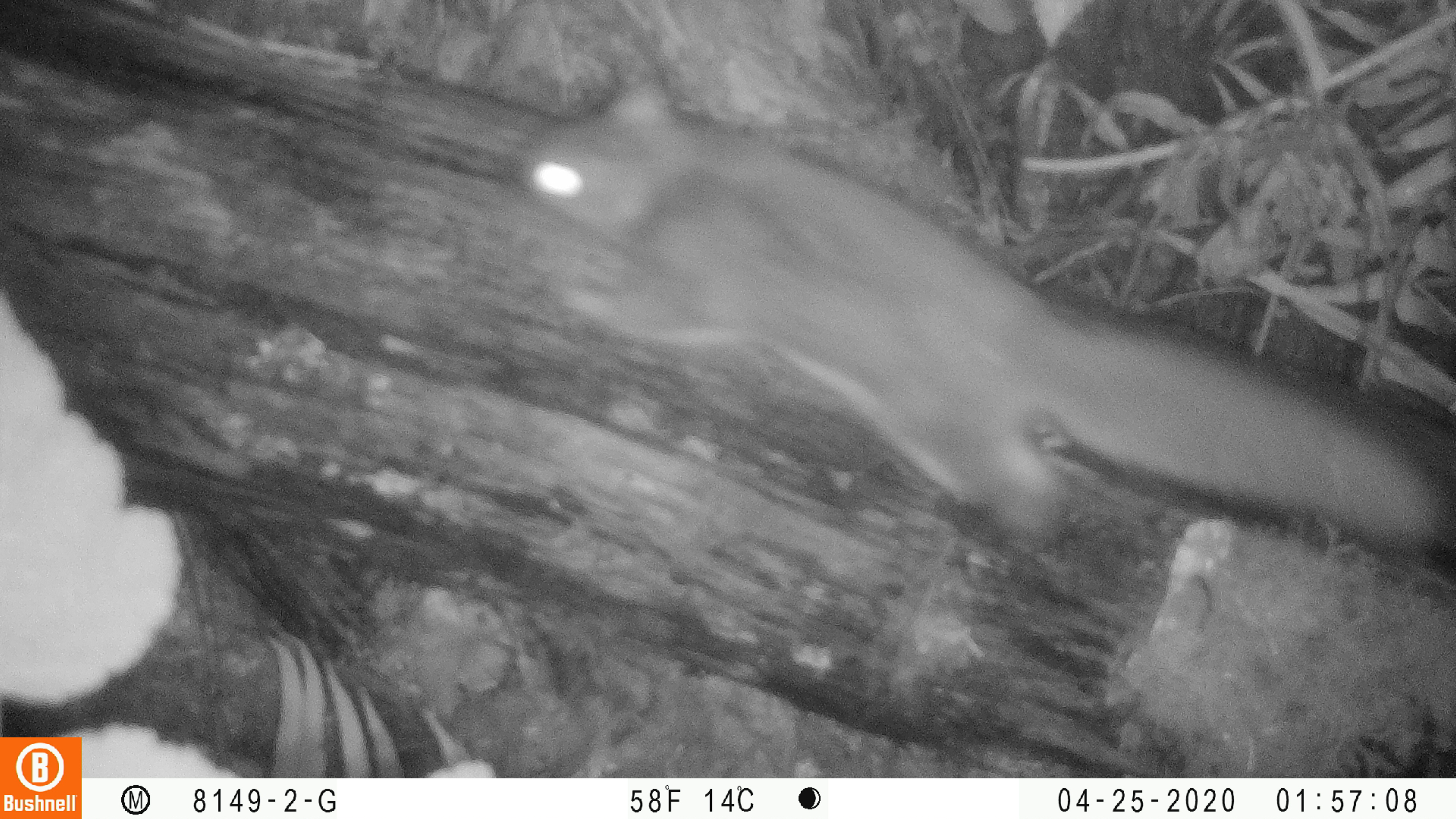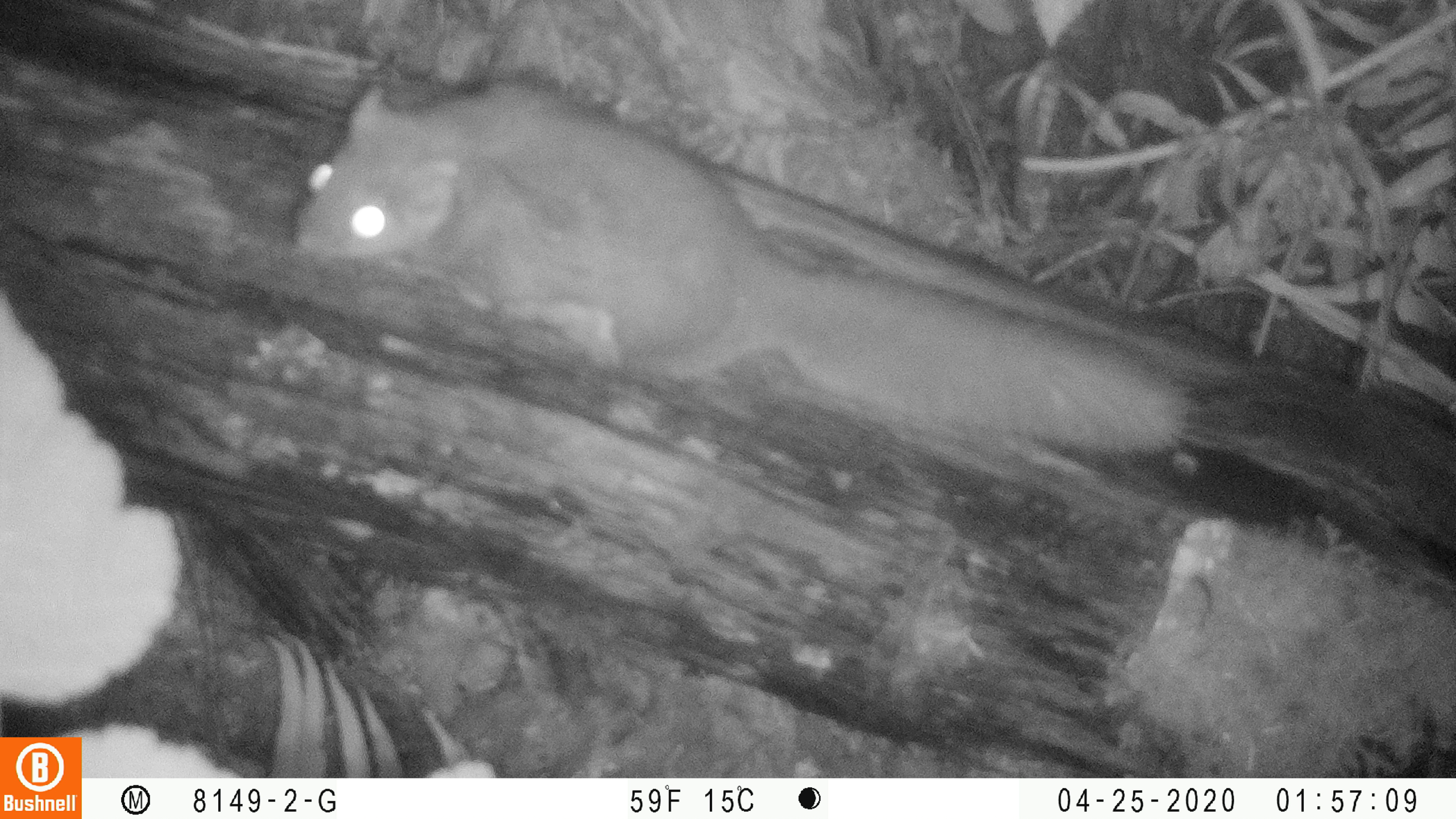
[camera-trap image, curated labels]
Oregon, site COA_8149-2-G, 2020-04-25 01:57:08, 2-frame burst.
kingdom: Animalia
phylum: Chordata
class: Mammalia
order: Rodentia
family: Sciuridae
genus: Glaucomys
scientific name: Glaucomys oregonensis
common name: humboldt's flying squirrel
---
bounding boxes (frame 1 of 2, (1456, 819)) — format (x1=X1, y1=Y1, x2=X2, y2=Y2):
humboldt's flying squirrel: (x1=495, y1=61, x2=1450, y2=568)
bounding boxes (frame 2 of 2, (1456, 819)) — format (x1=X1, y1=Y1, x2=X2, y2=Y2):
humboldt's flying squirrel: (x1=282, y1=76, x2=1203, y2=471)